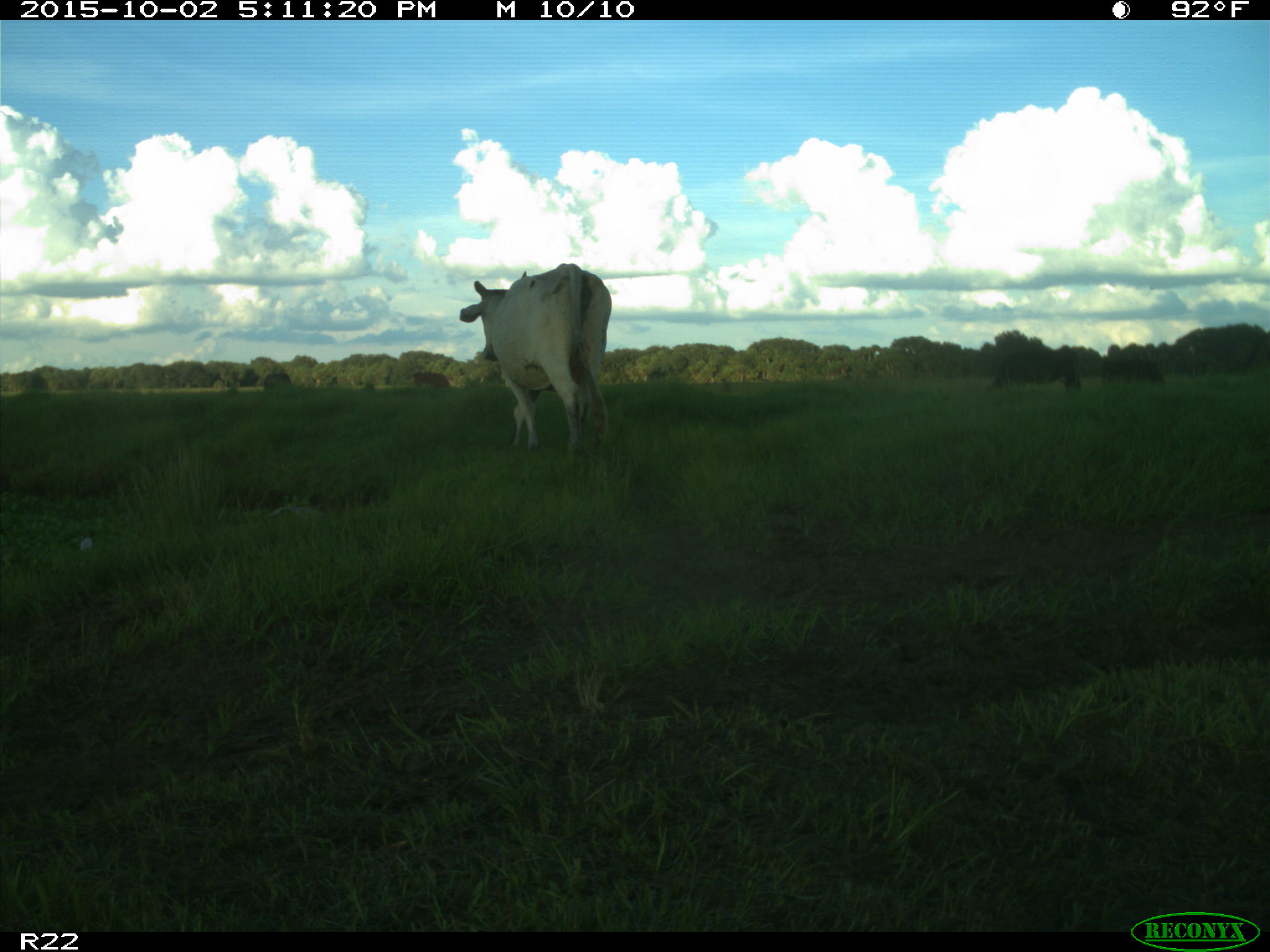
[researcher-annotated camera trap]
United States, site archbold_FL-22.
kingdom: Animalia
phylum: Chordata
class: Mammalia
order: Artiodactyla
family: Bovidae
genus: Bos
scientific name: Bos taurus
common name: domestic cow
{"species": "Bos taurus (domestic cow)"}